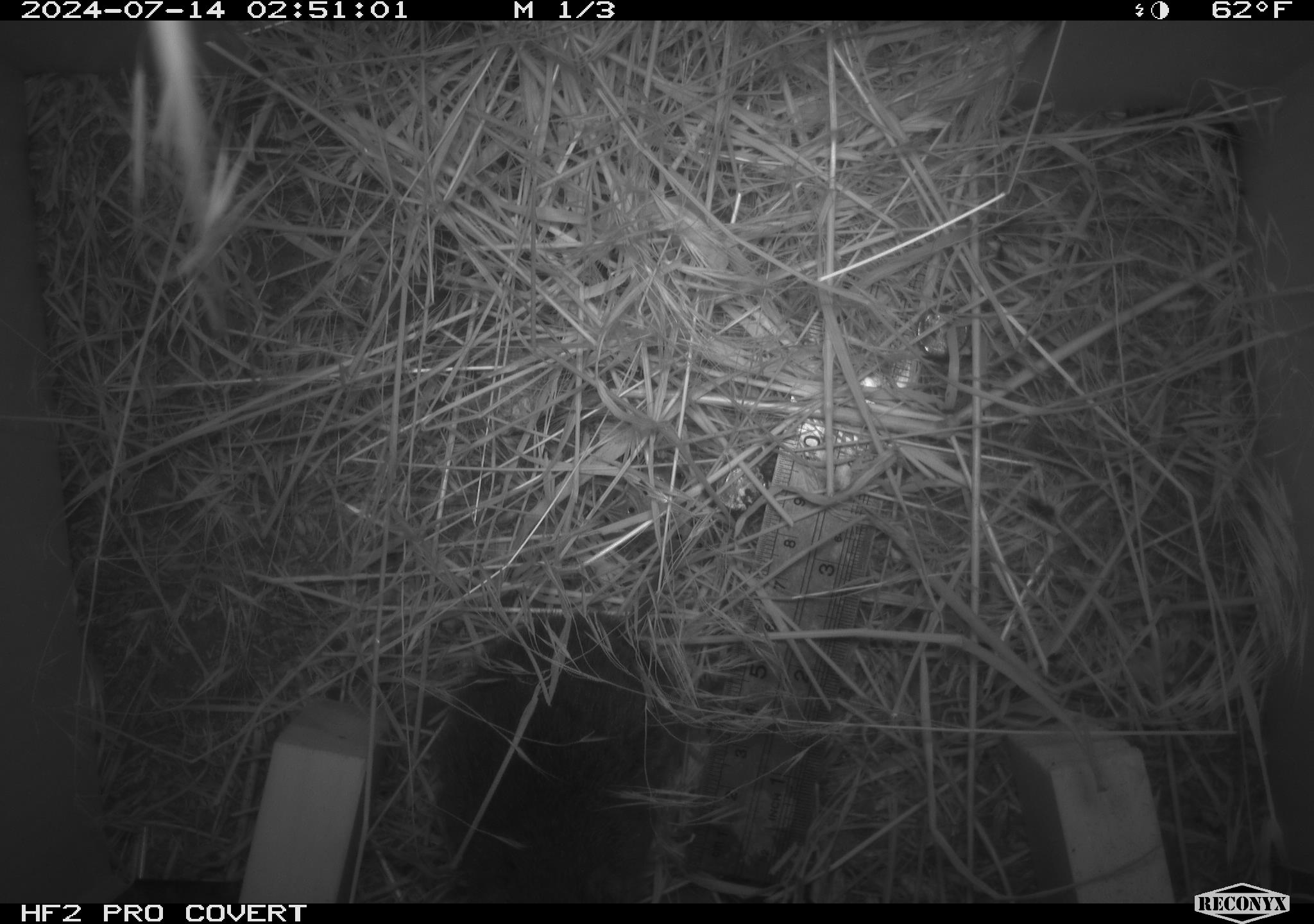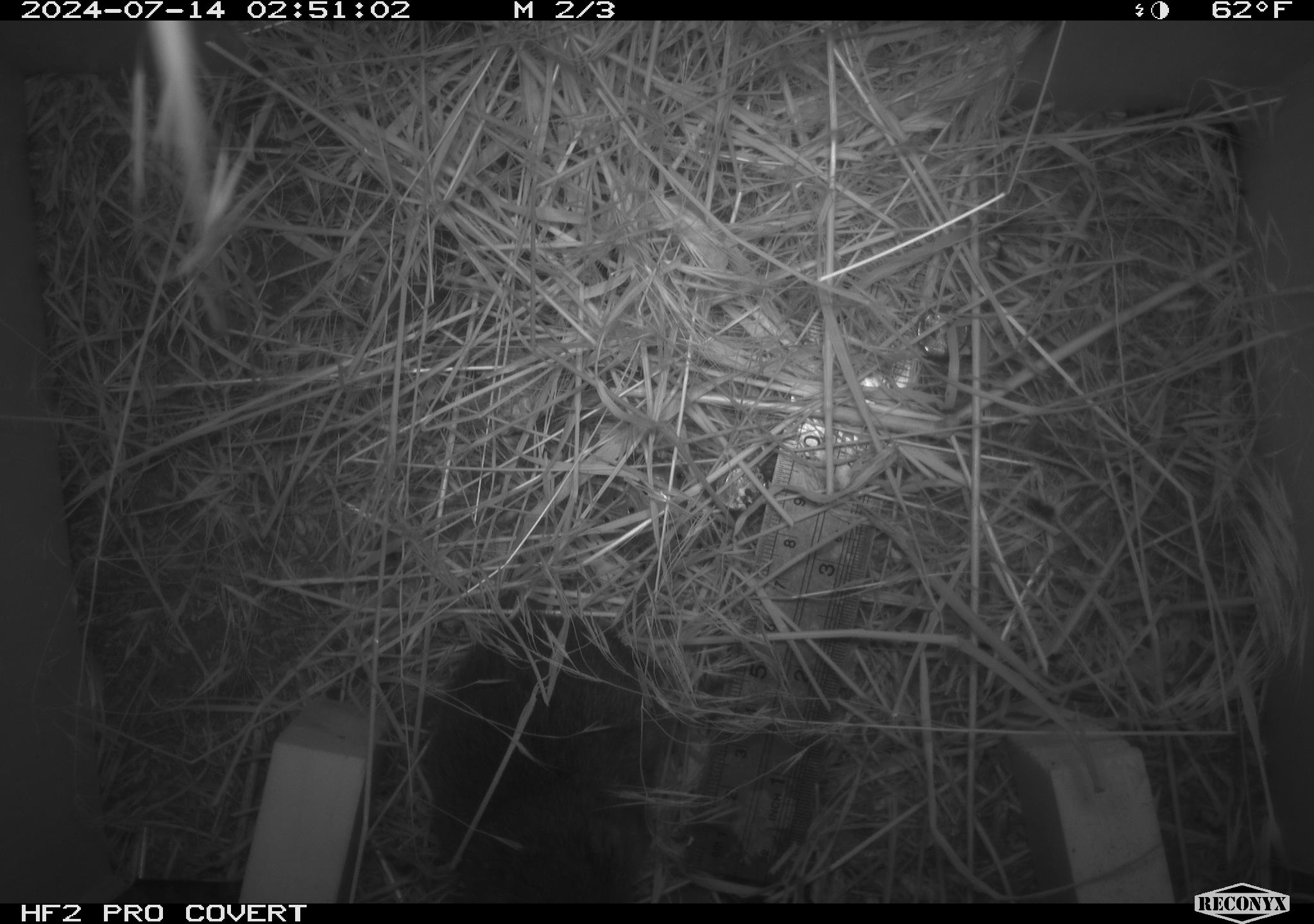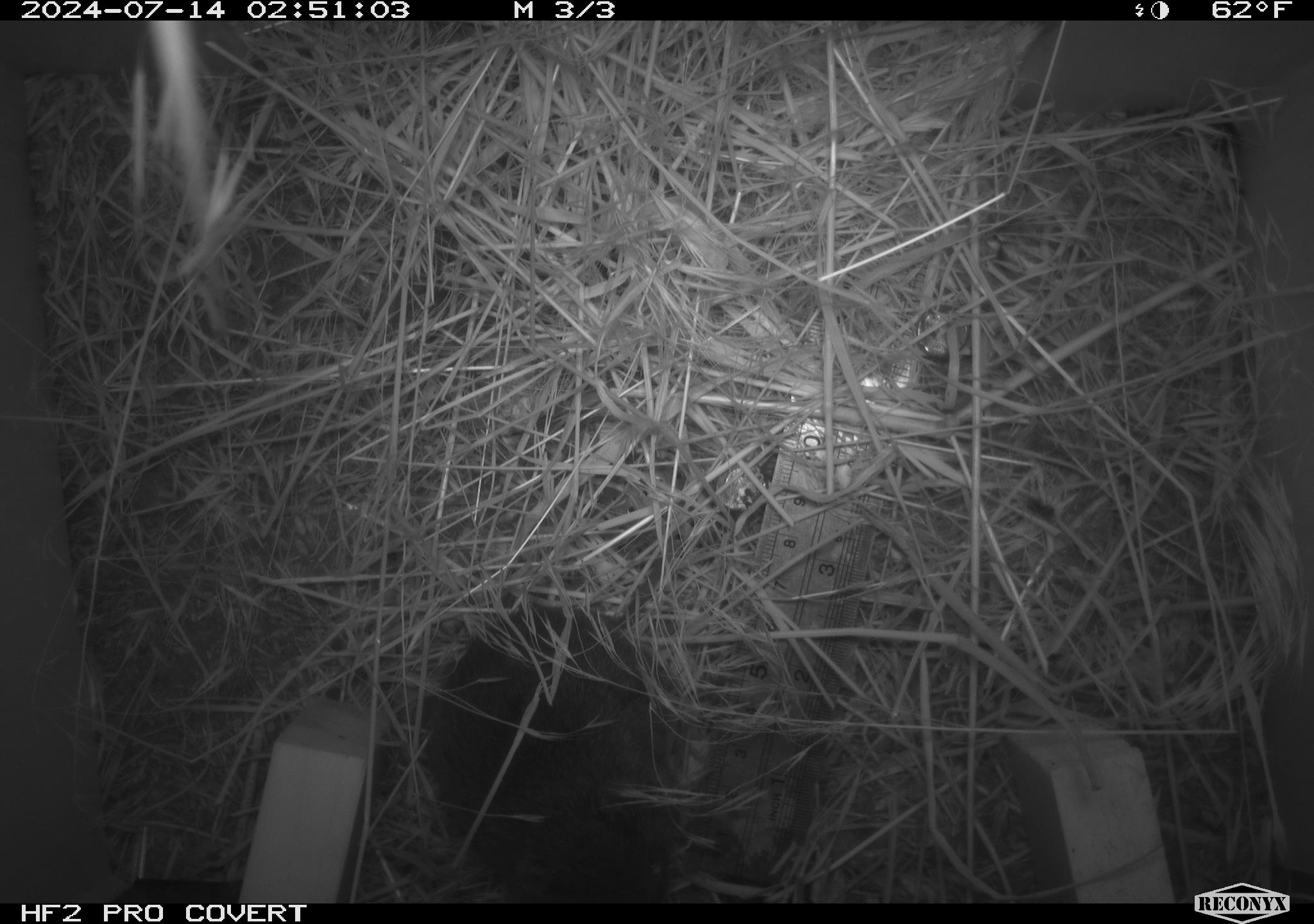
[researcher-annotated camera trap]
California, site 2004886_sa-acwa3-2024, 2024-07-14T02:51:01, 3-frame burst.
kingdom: Animalia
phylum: Chordata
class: Mammalia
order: Rodentia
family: Cricetidae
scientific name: Arvicolinae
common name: voles, lemmings, and muskrats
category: arvicolinae subfamily